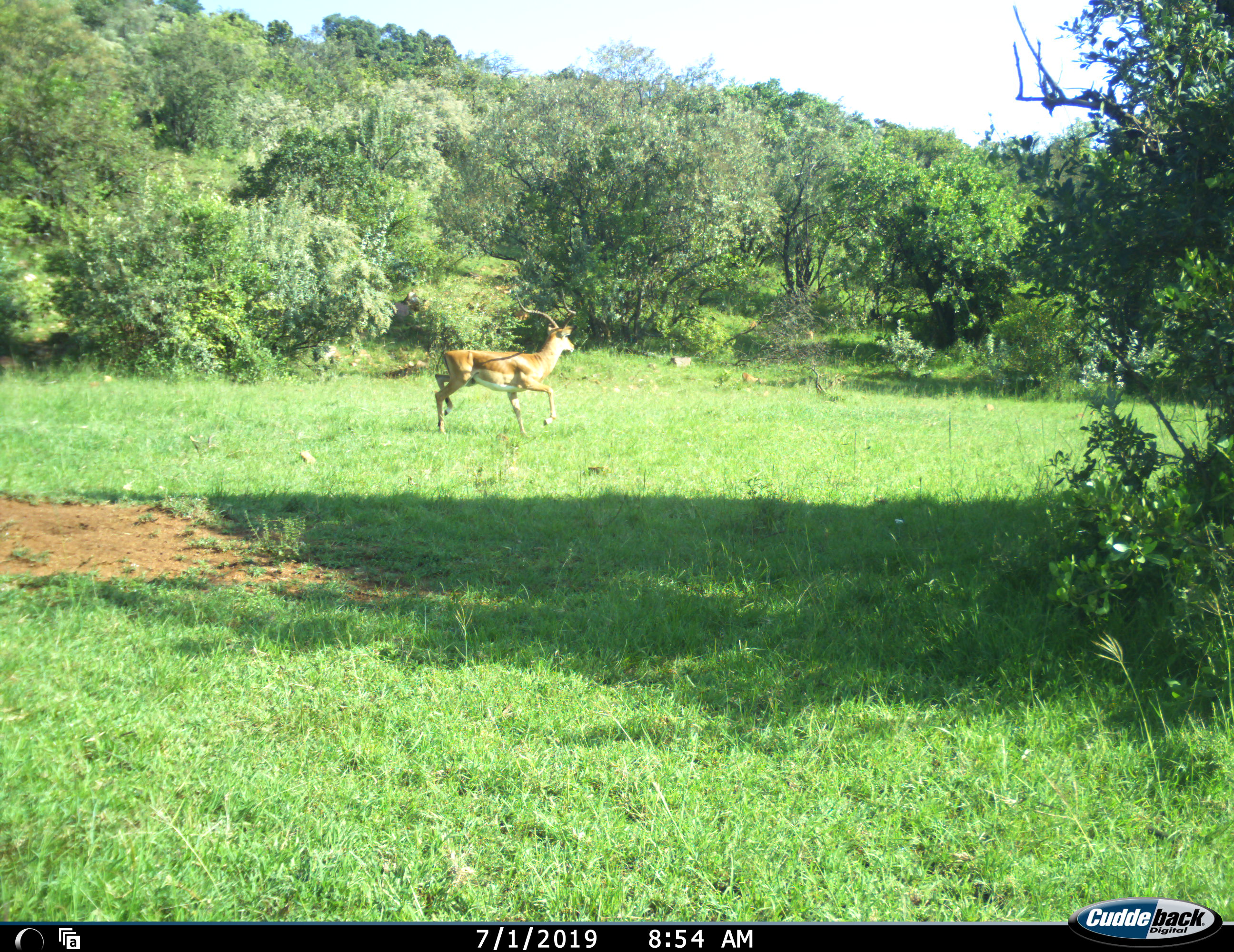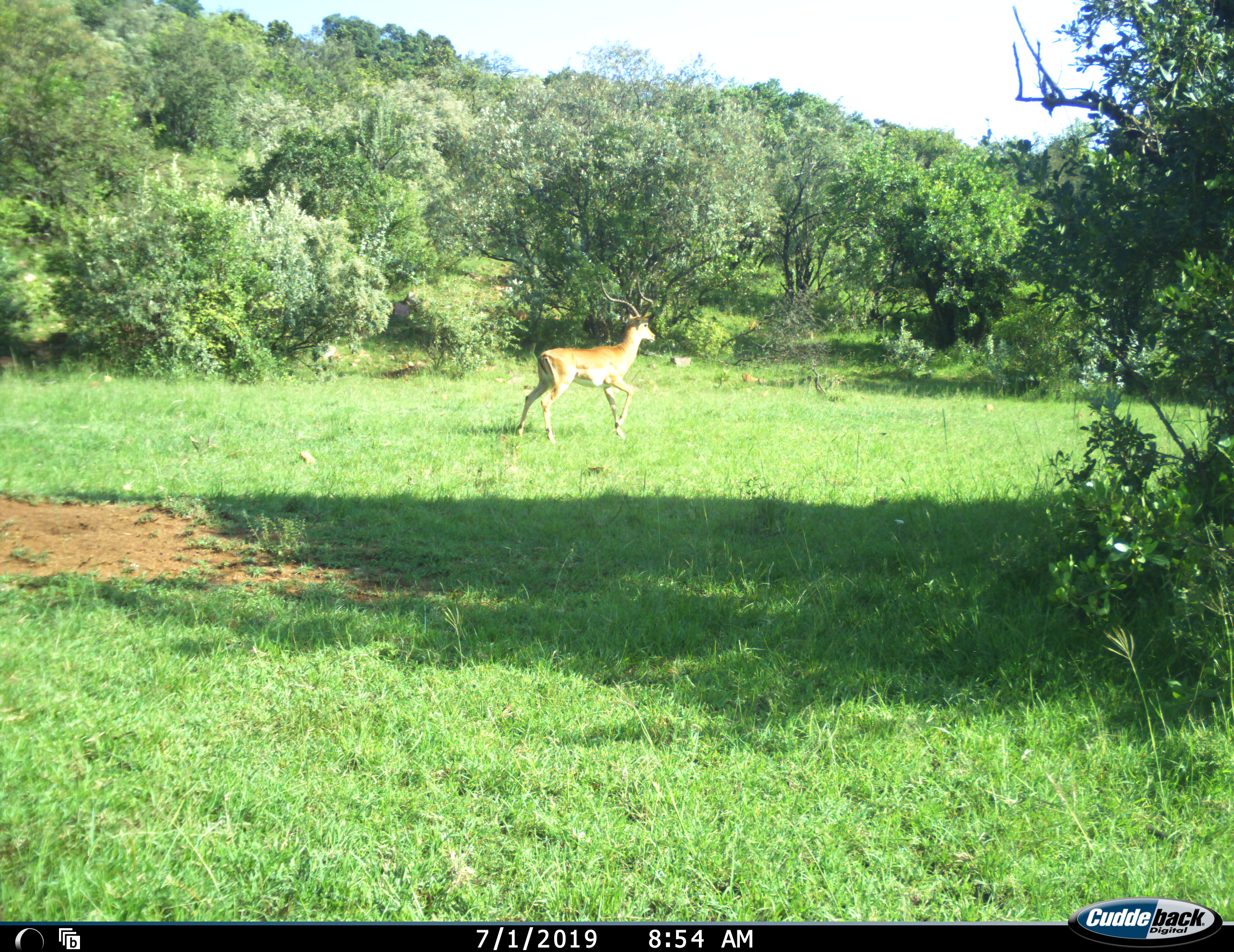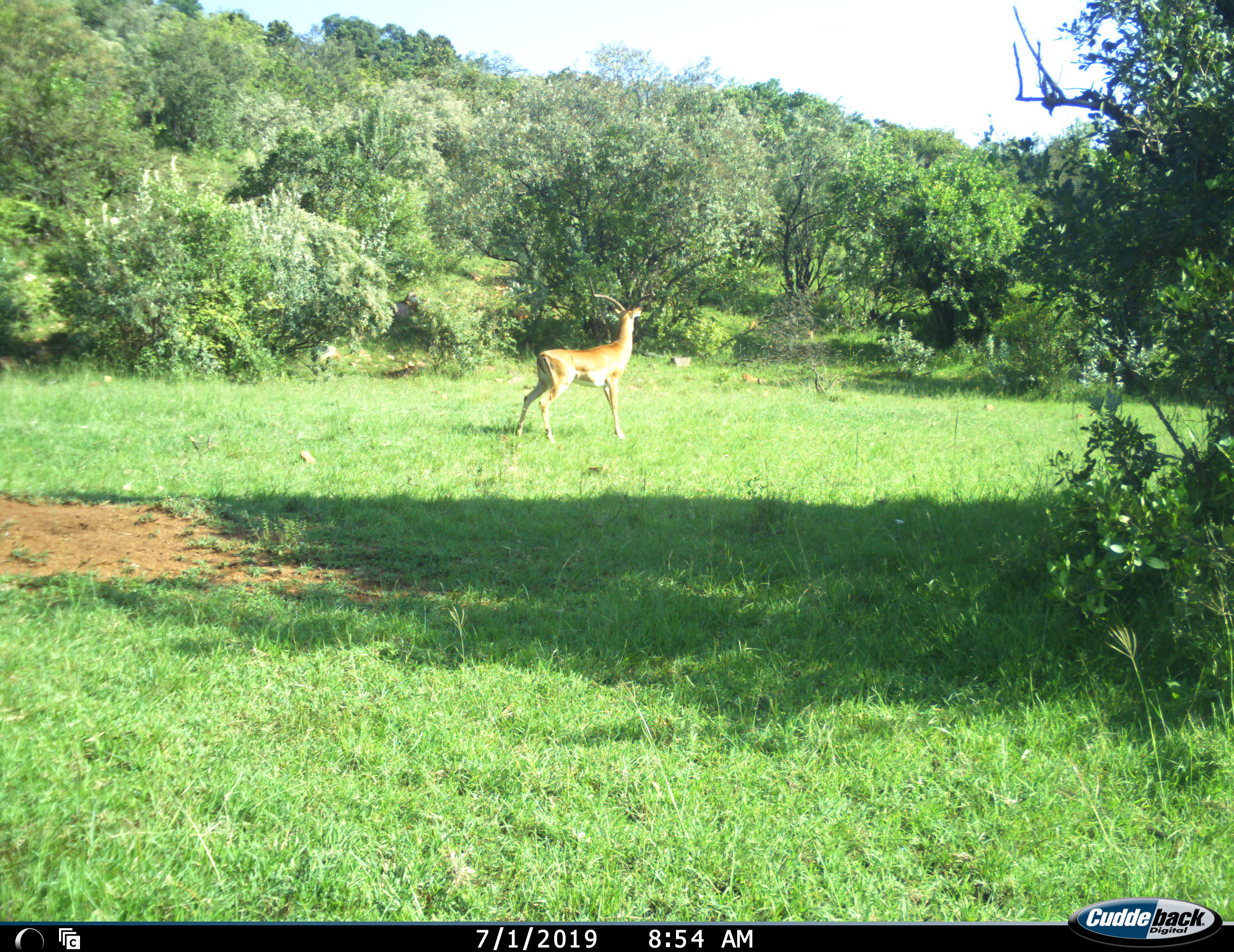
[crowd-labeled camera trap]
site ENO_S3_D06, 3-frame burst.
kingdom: Animalia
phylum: Chordata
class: Mammalia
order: Artiodactyla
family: Bovidae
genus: Aepyceros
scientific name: Aepyceros melampus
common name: impala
Impala (Aepyceros melampus), count 1. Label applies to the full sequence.